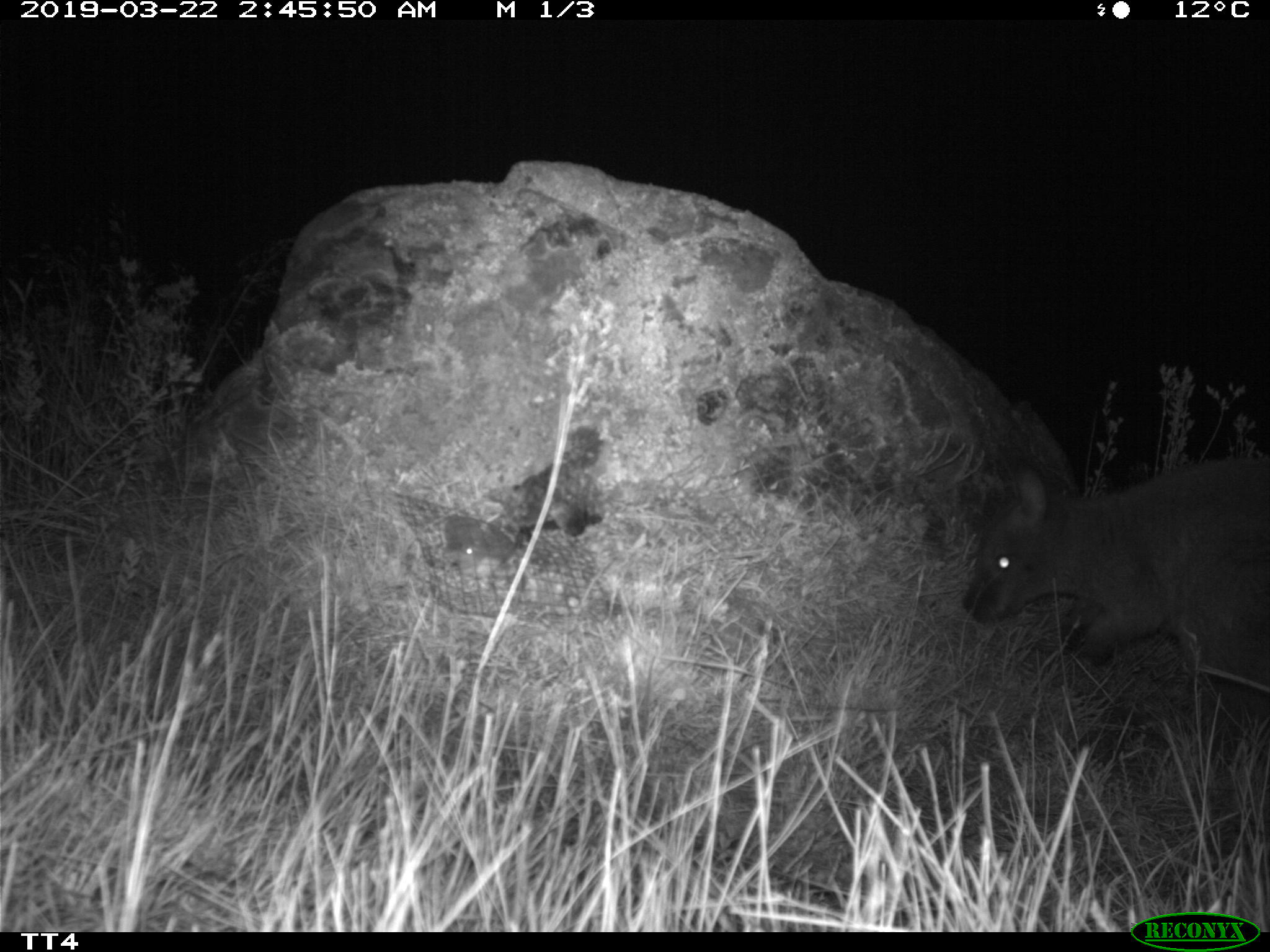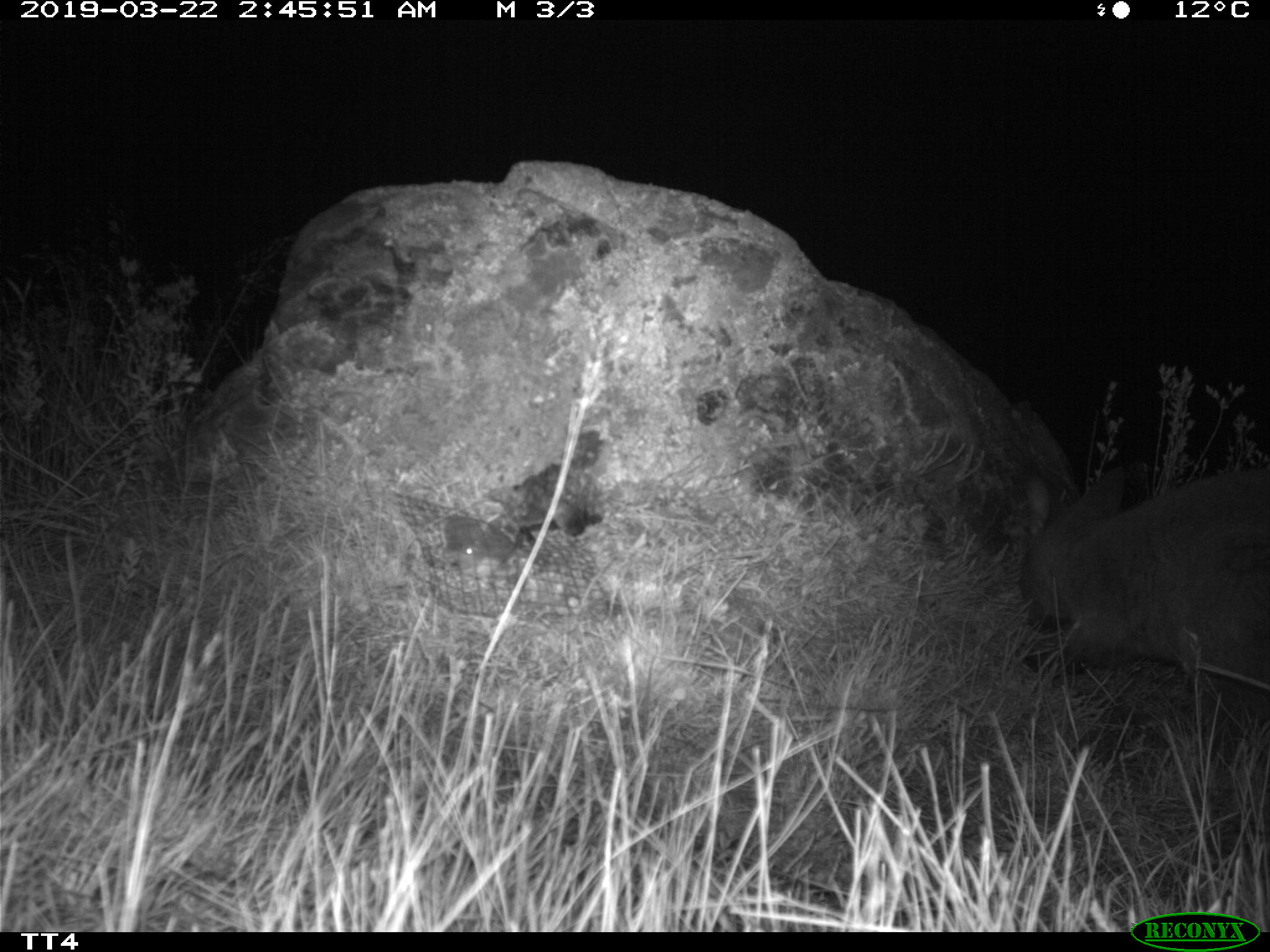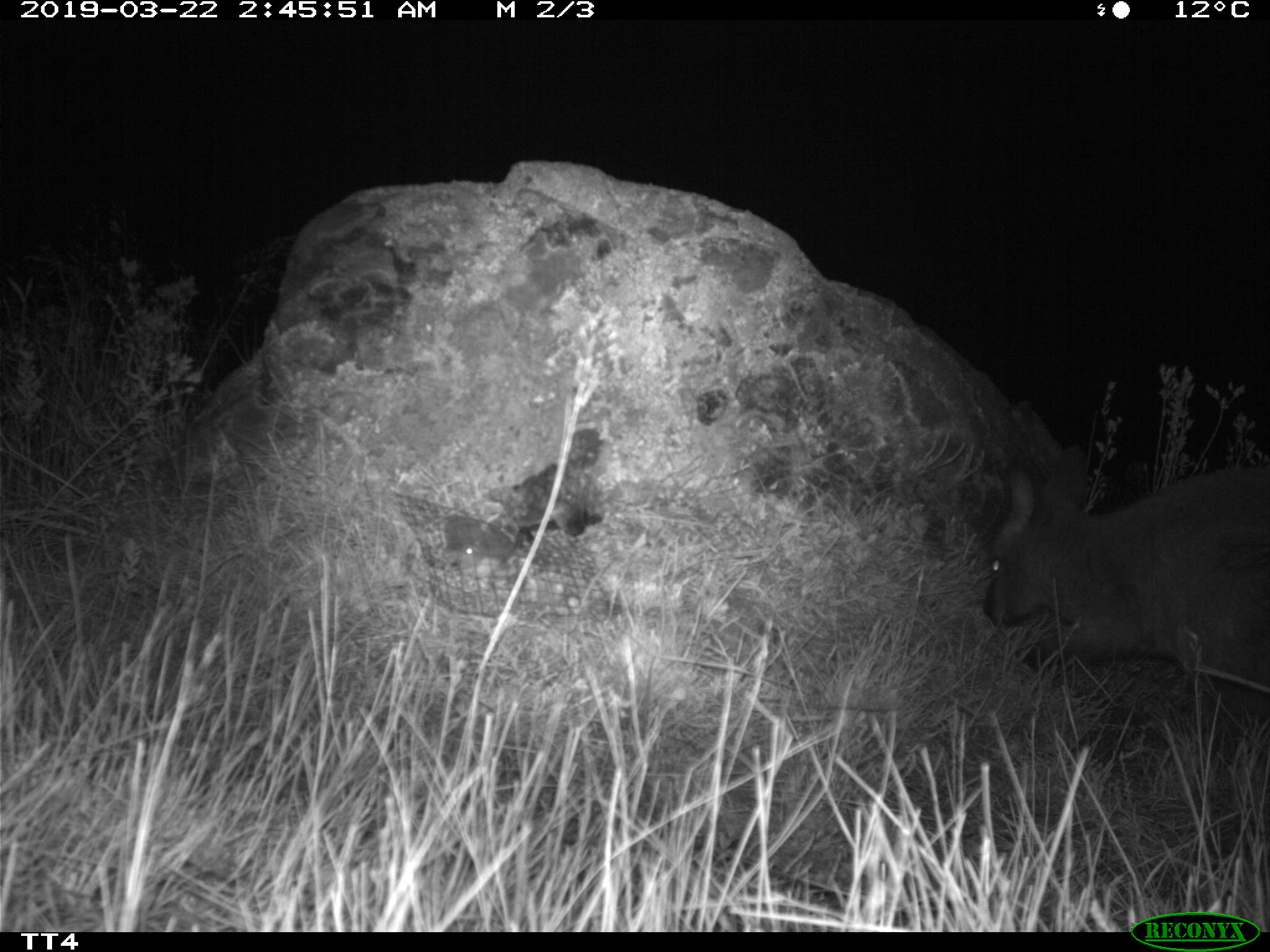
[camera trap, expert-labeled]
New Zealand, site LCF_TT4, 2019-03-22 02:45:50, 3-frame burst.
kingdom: Animalia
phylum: Chordata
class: Mammalia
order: Diprotodontia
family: Macropodidae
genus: Notamacropus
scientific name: Notamacropus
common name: wallaby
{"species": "wallaby (Notamacropus)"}